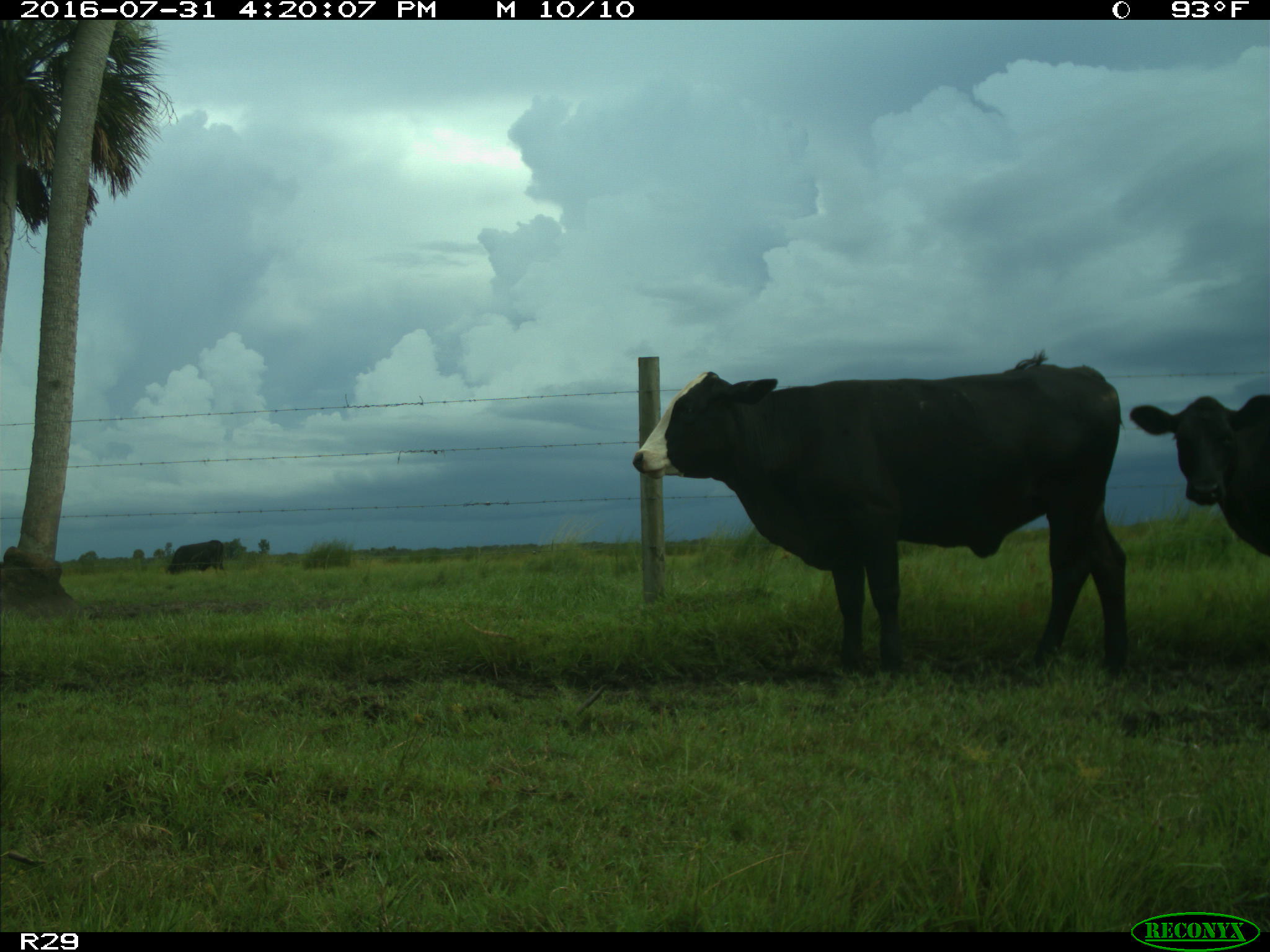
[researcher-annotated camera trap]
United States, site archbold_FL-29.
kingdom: Animalia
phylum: Chordata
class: Mammalia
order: Artiodactyla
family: Bovidae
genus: Bos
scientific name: Bos taurus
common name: domestic cow